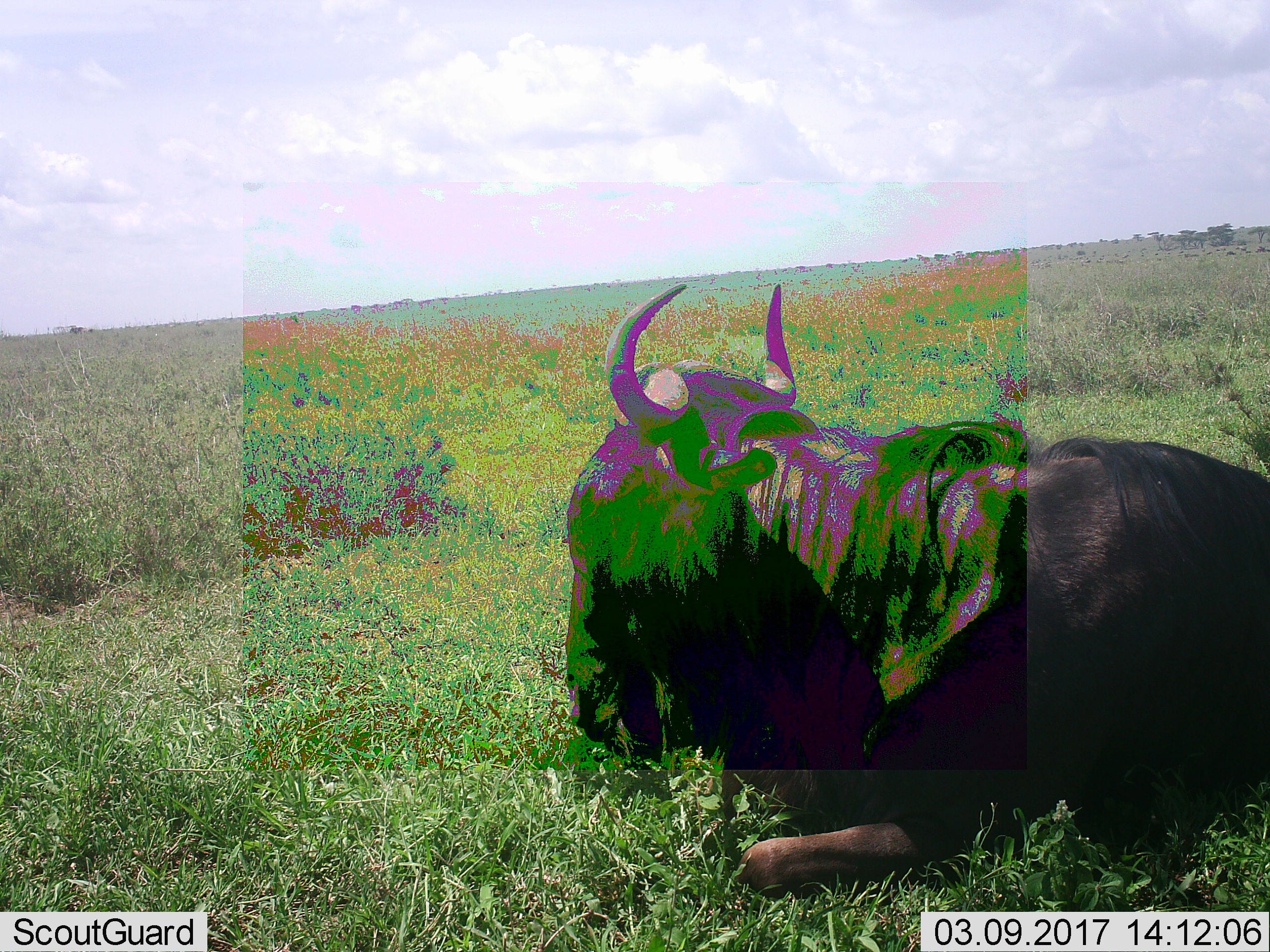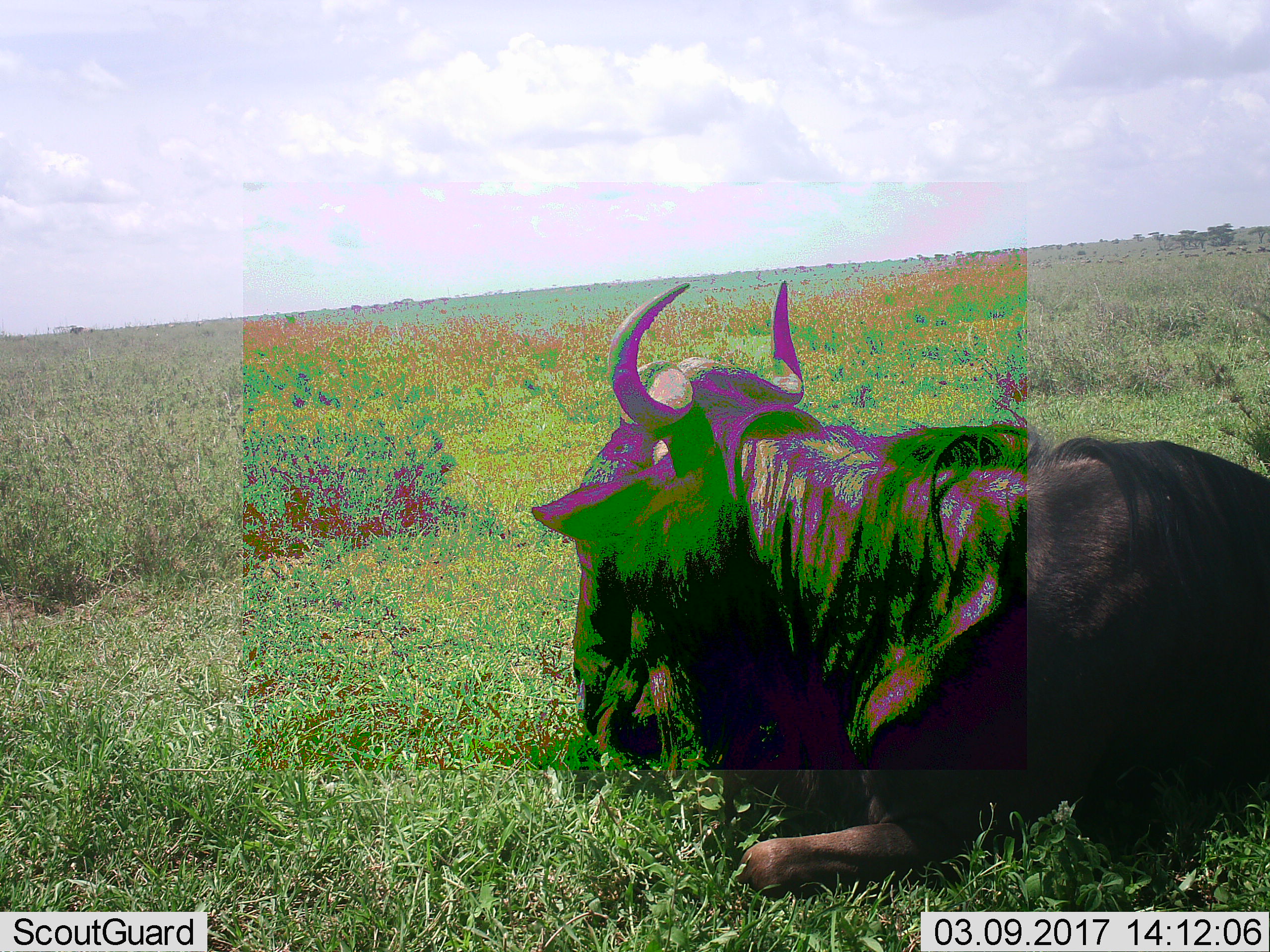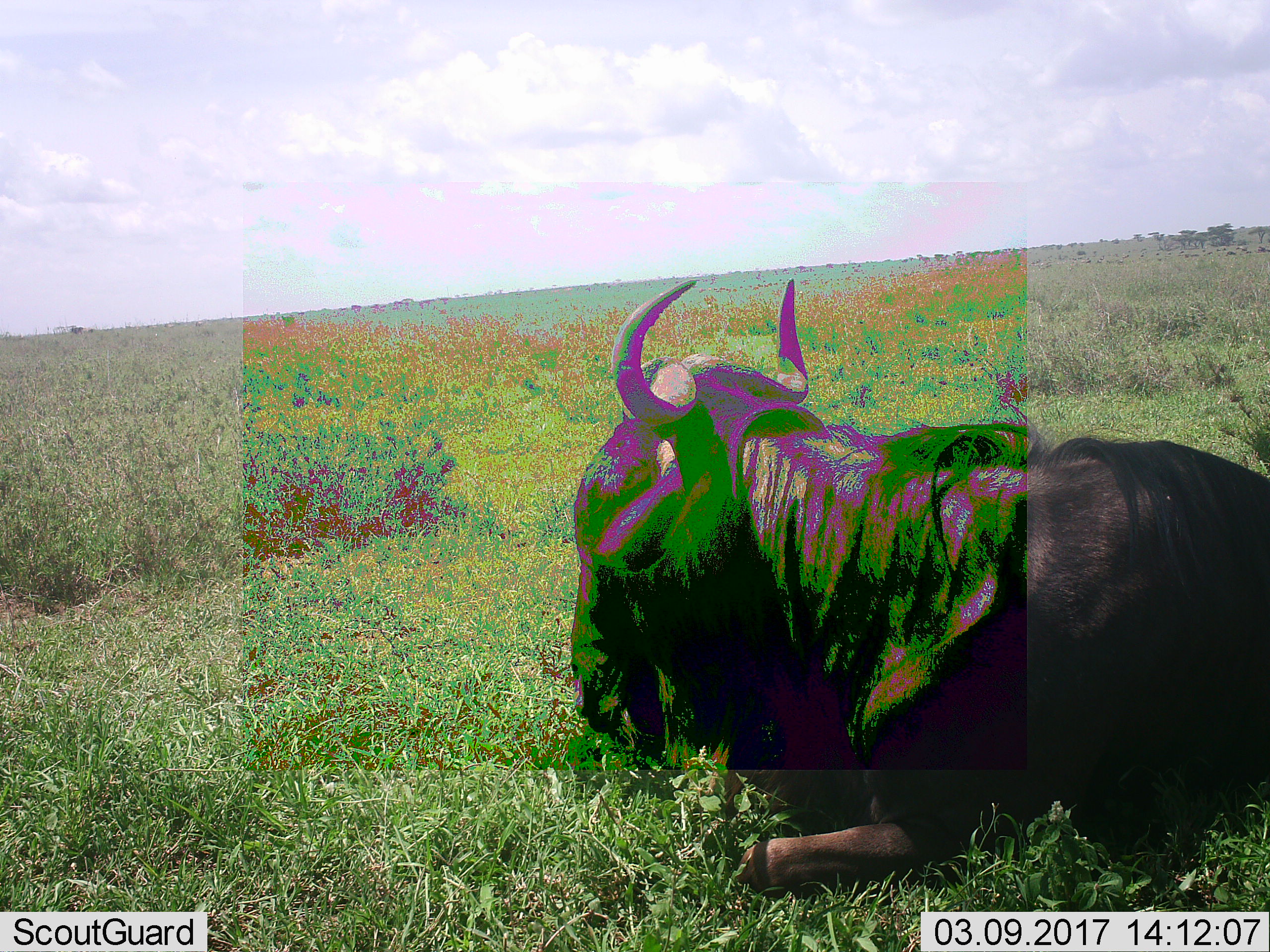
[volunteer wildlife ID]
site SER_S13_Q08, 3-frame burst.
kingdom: Animalia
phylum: Chordata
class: Mammalia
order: Artiodactyla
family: Bovidae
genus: Connochaetes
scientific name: Connochaetes taurinus taurinus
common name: blue wildebeest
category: wildebeestblue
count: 1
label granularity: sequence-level